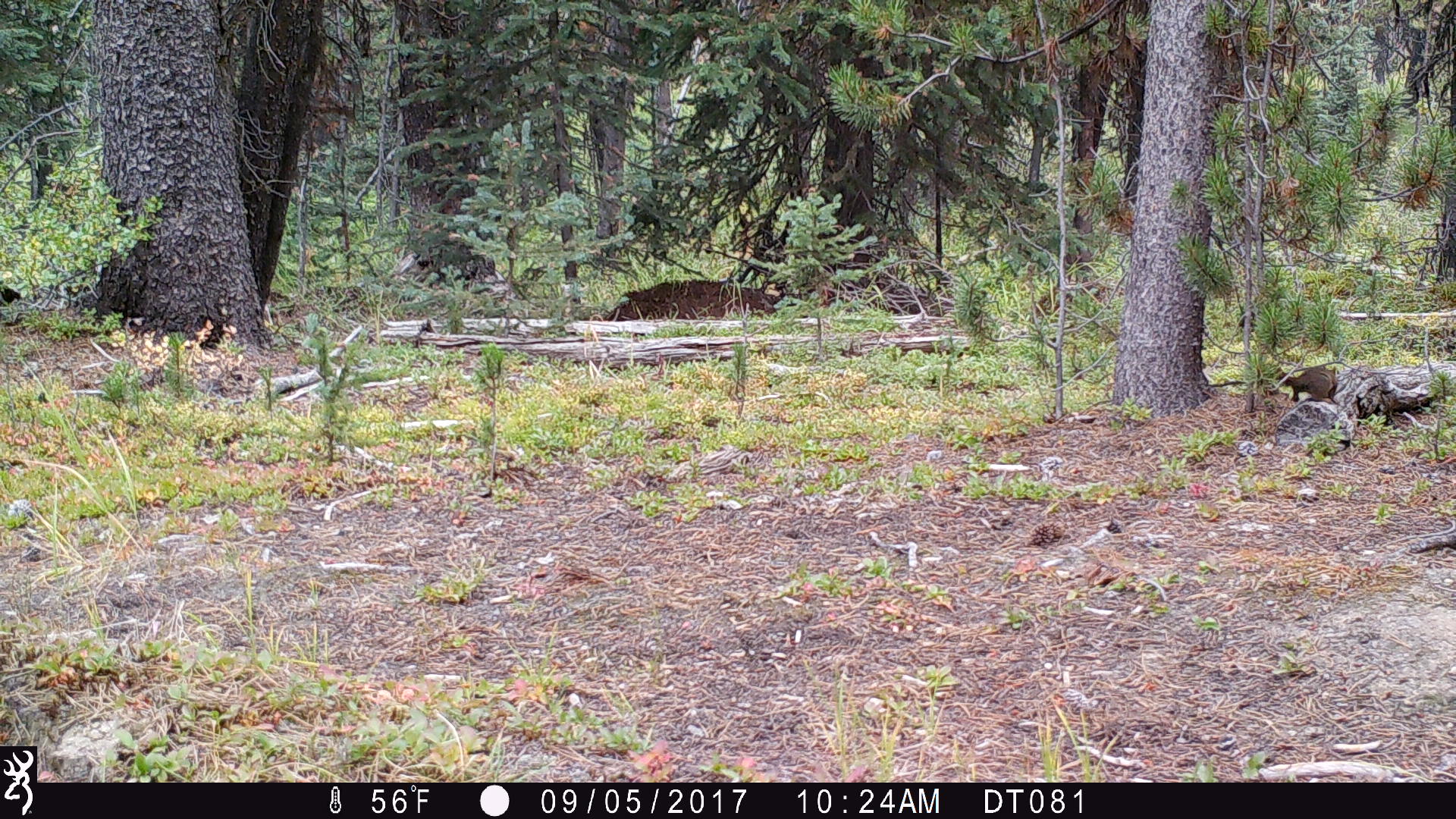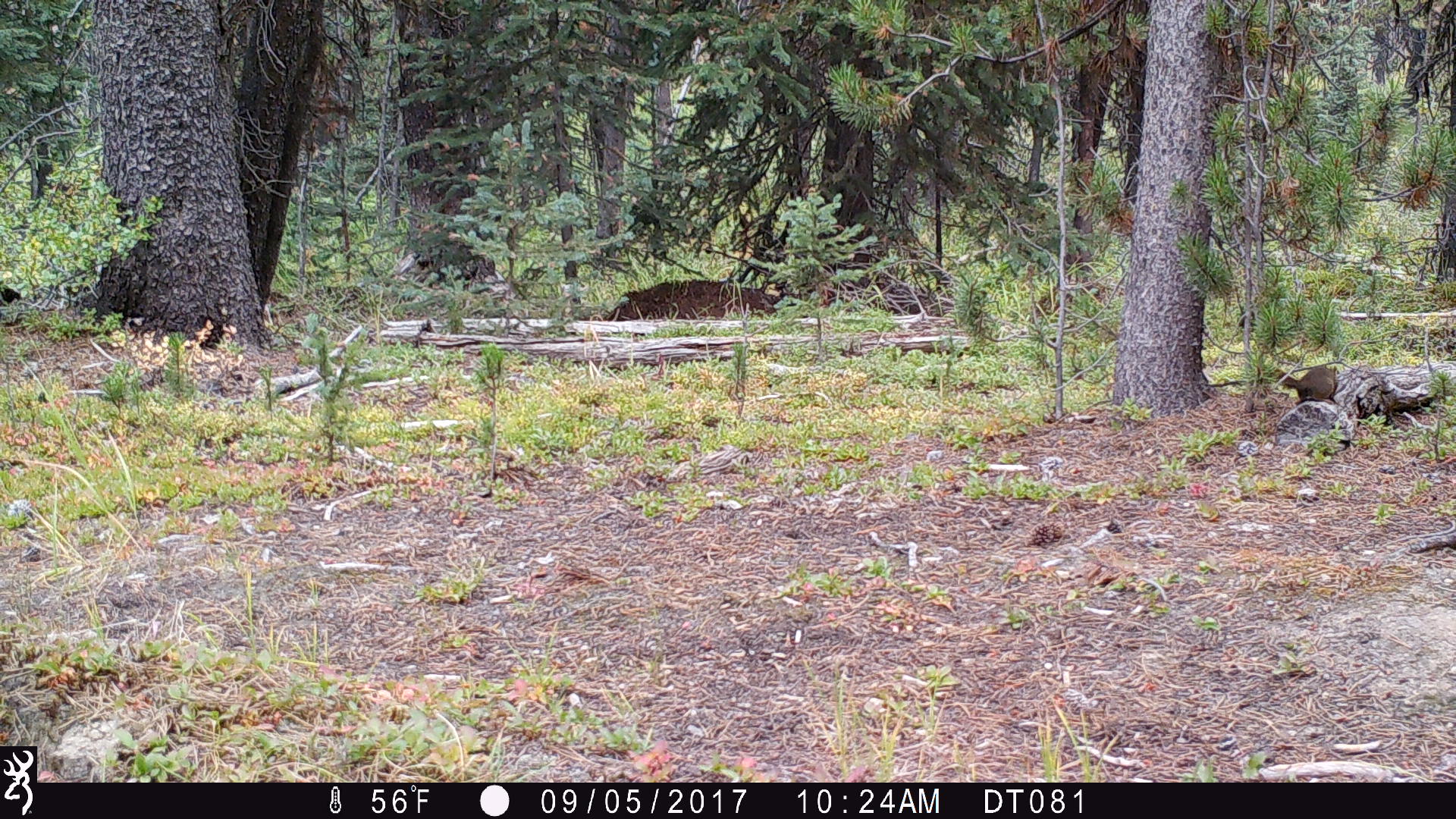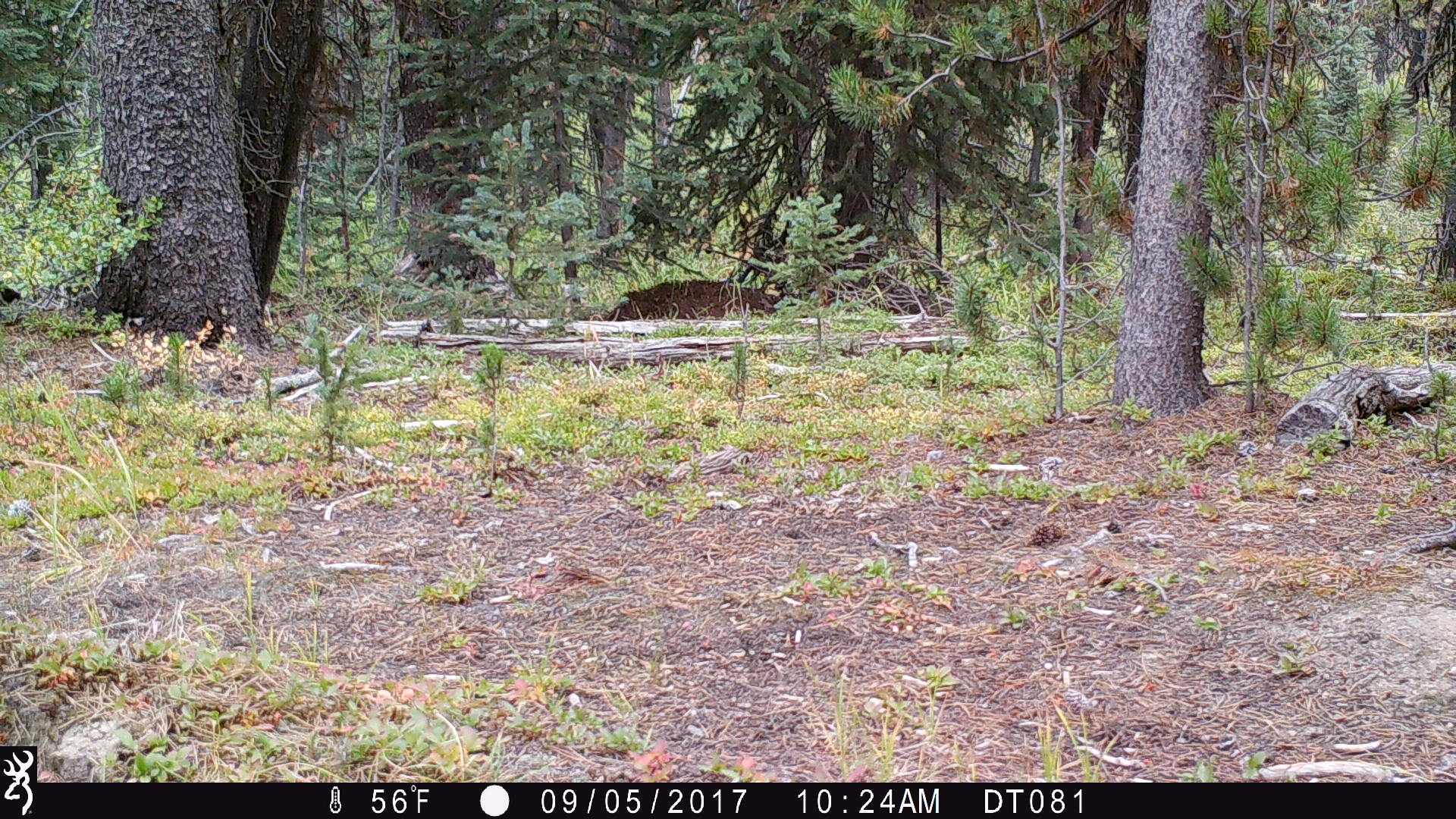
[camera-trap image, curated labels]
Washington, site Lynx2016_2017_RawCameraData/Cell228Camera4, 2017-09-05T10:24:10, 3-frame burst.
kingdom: Animalia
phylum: Chordata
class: Mammalia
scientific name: Mammalia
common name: small mammal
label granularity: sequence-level